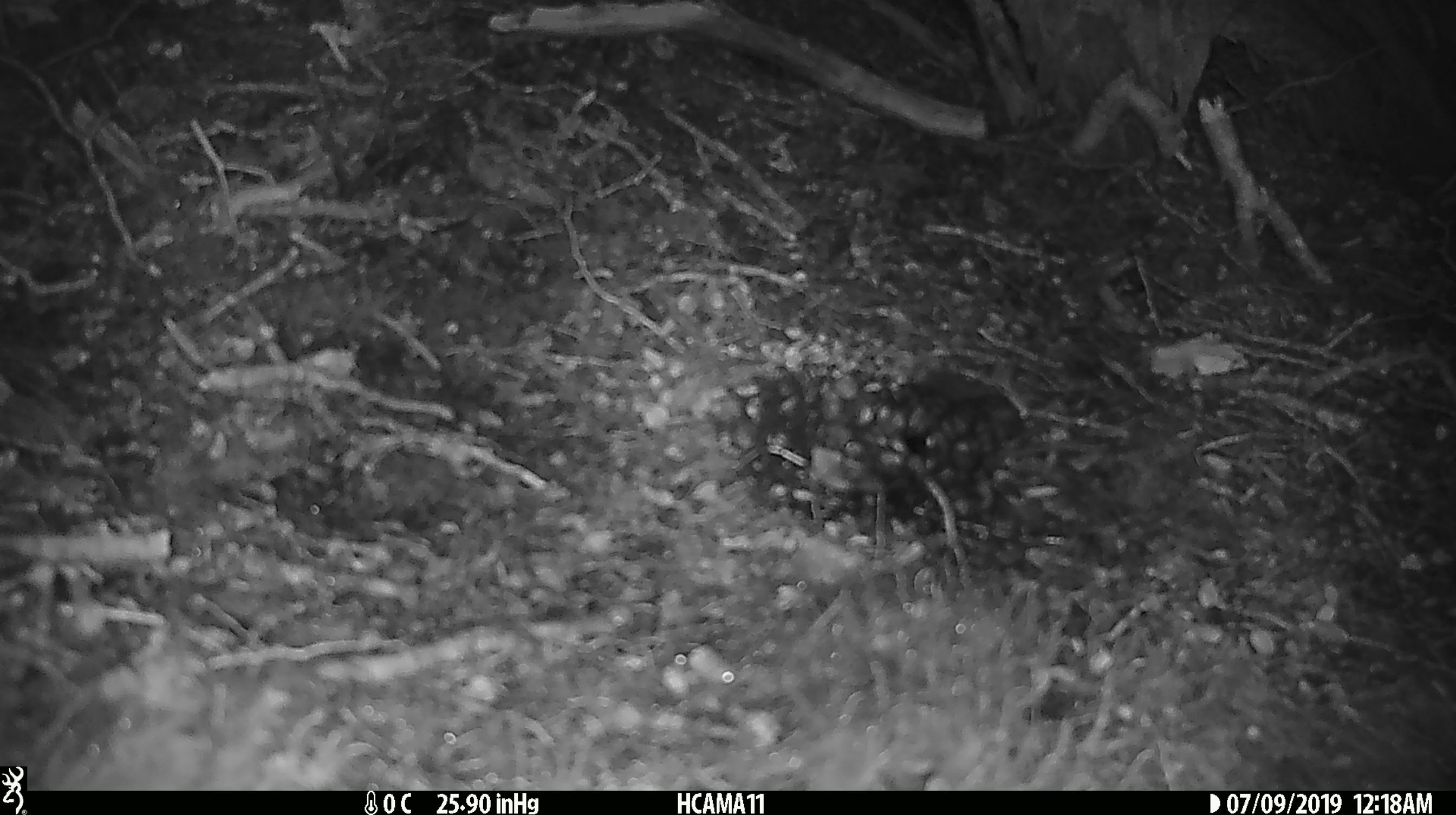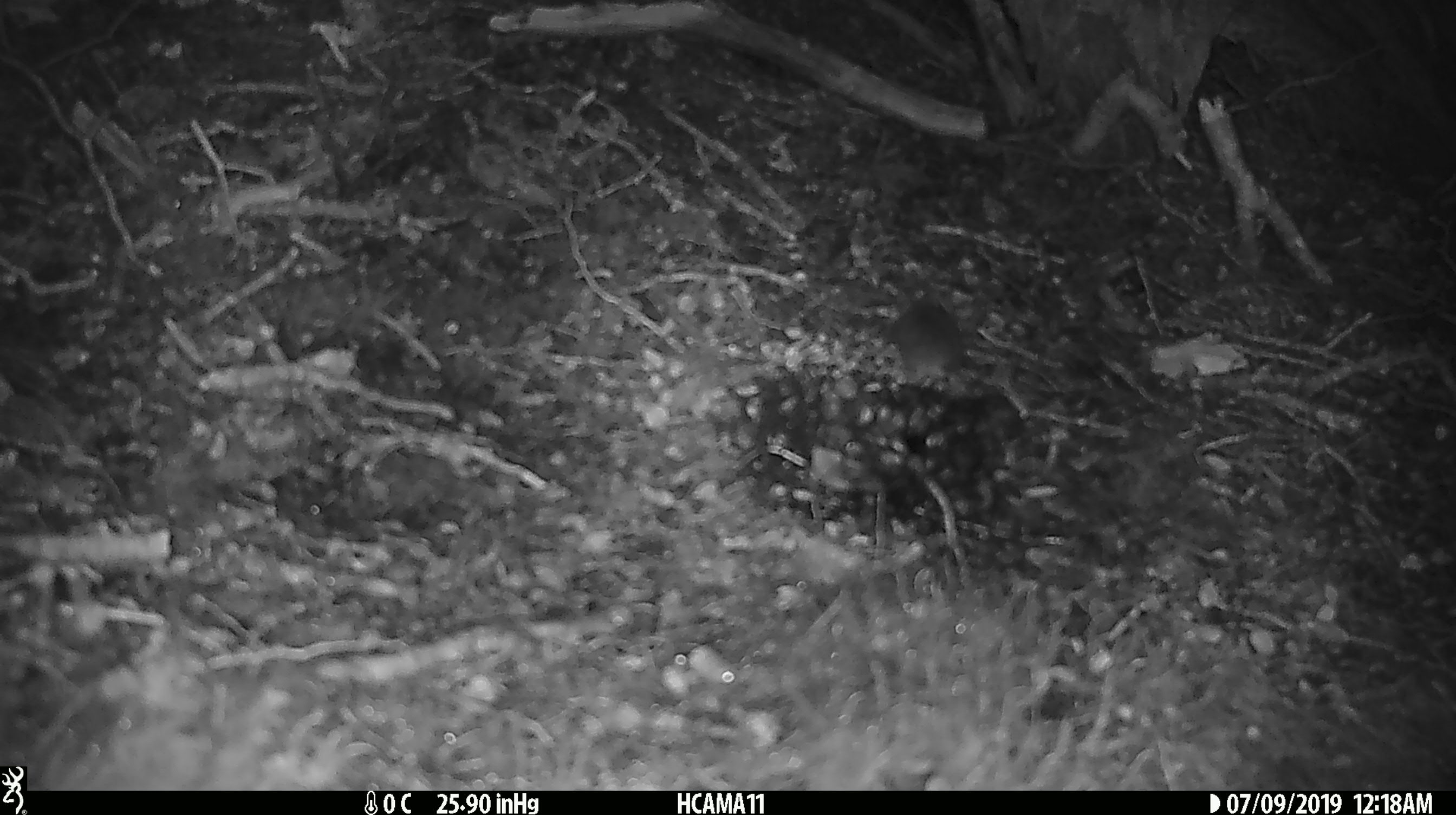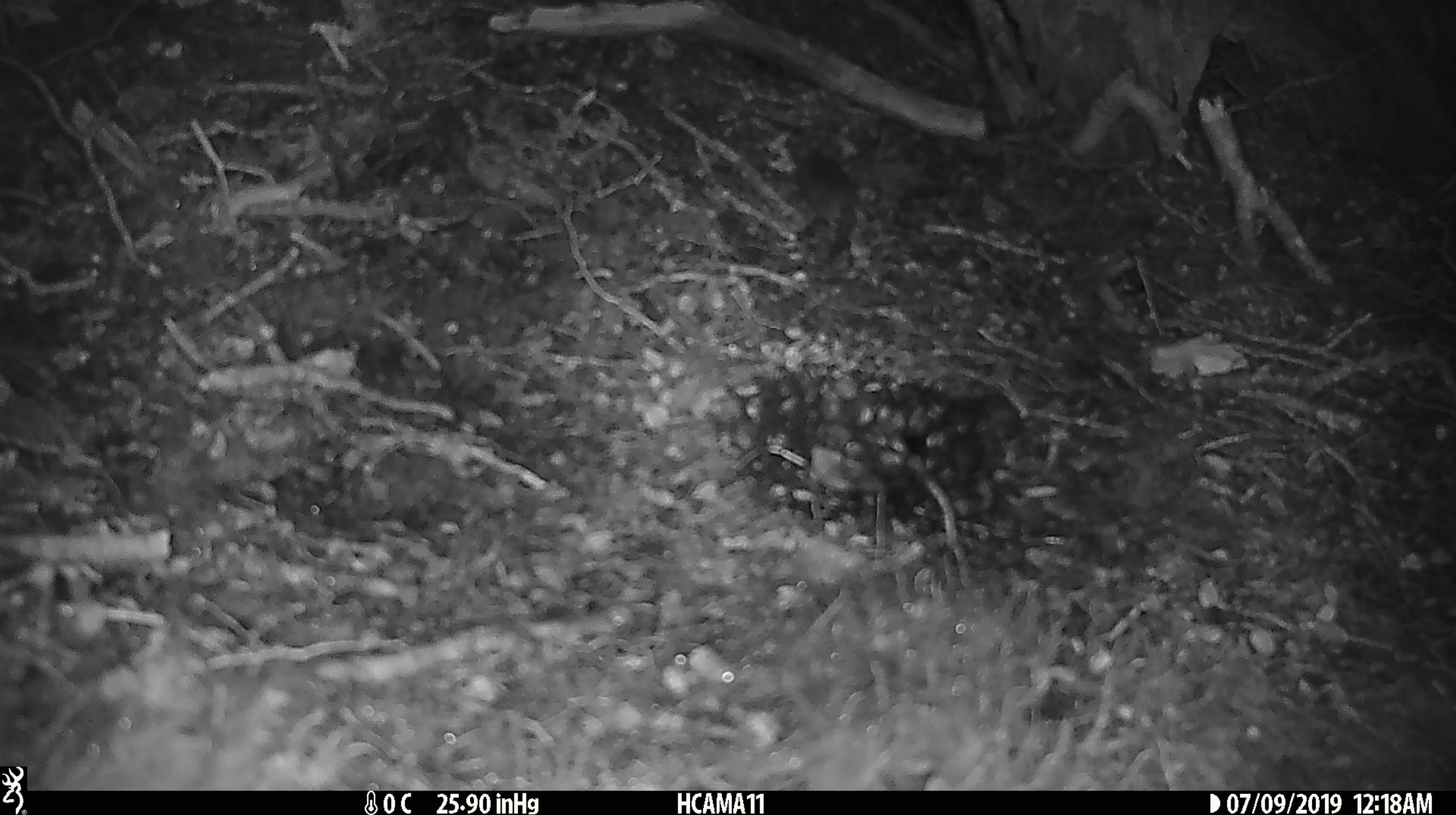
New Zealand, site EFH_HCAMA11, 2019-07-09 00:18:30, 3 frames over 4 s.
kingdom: Animalia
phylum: Chordata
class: Mammalia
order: Rodentia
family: Muridae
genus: Mus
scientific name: Mus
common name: mouse